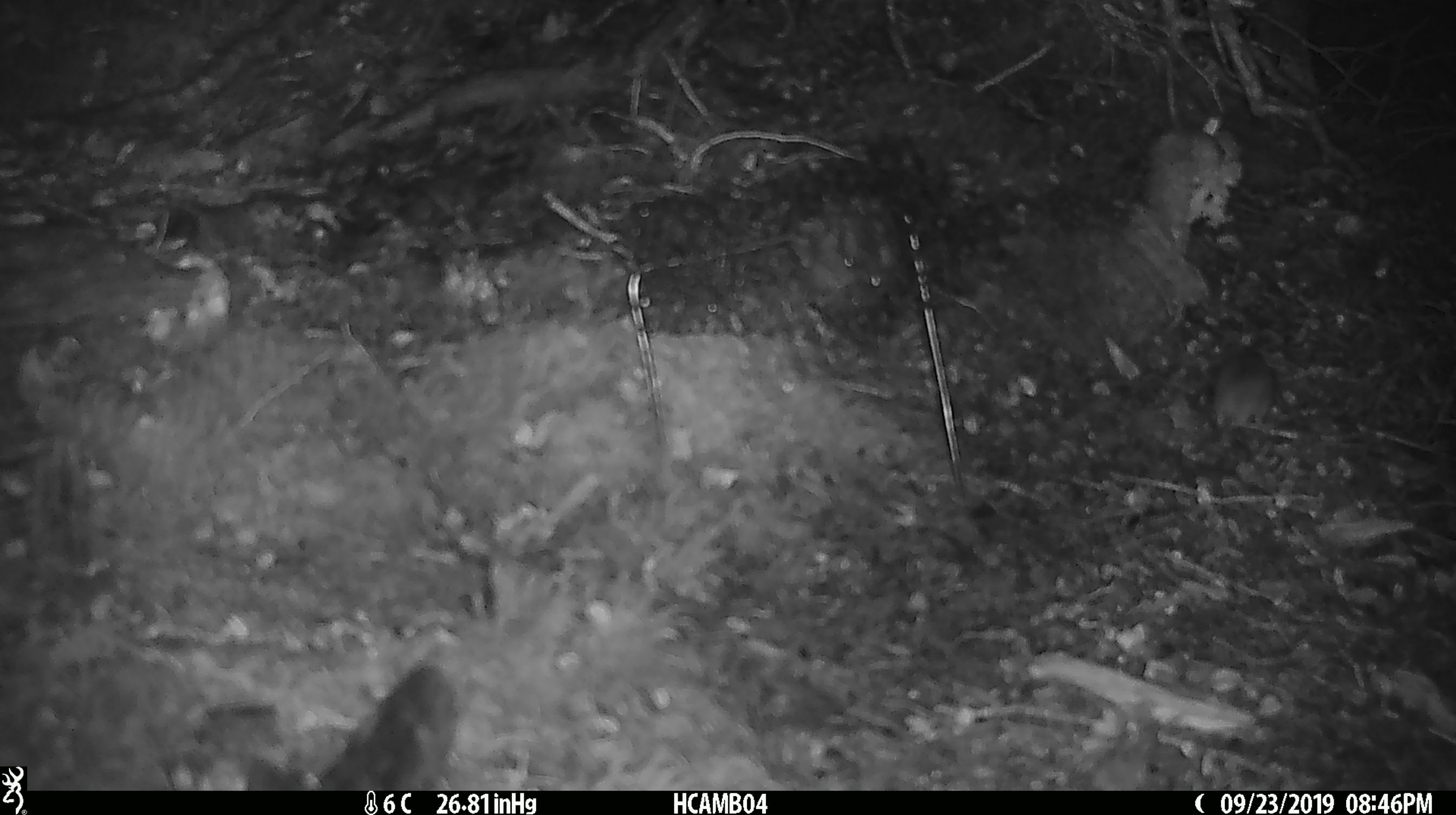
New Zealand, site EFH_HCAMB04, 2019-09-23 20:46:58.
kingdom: Animalia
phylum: Chordata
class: Mammalia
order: Rodentia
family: Muridae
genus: Mus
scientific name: Mus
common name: mouse